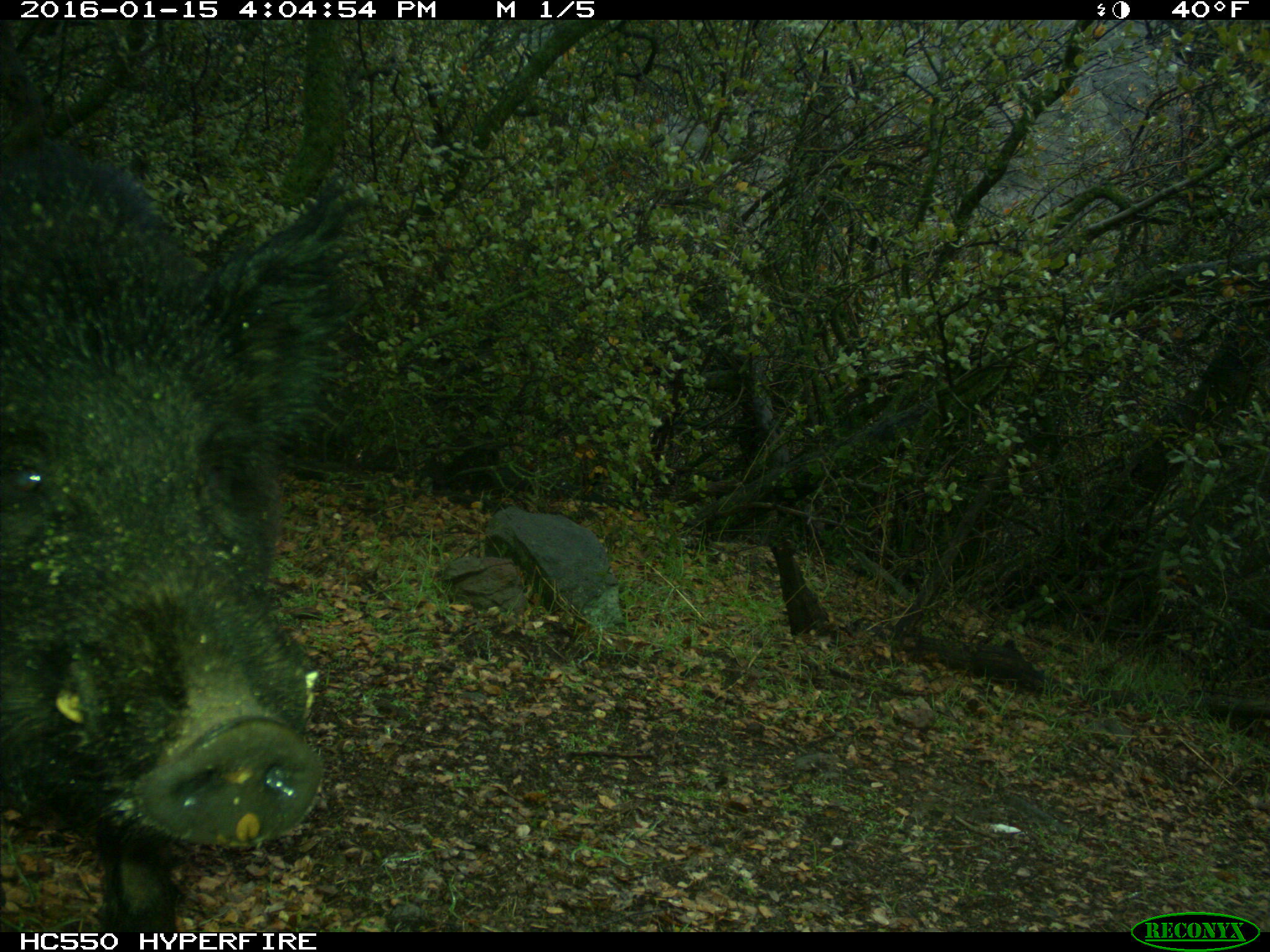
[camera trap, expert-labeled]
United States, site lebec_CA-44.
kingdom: Animalia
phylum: Chordata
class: Mammalia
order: Artiodactyla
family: Suidae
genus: Sus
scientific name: Sus scrofa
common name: wild boar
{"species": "Sus scrofa (wild boar)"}